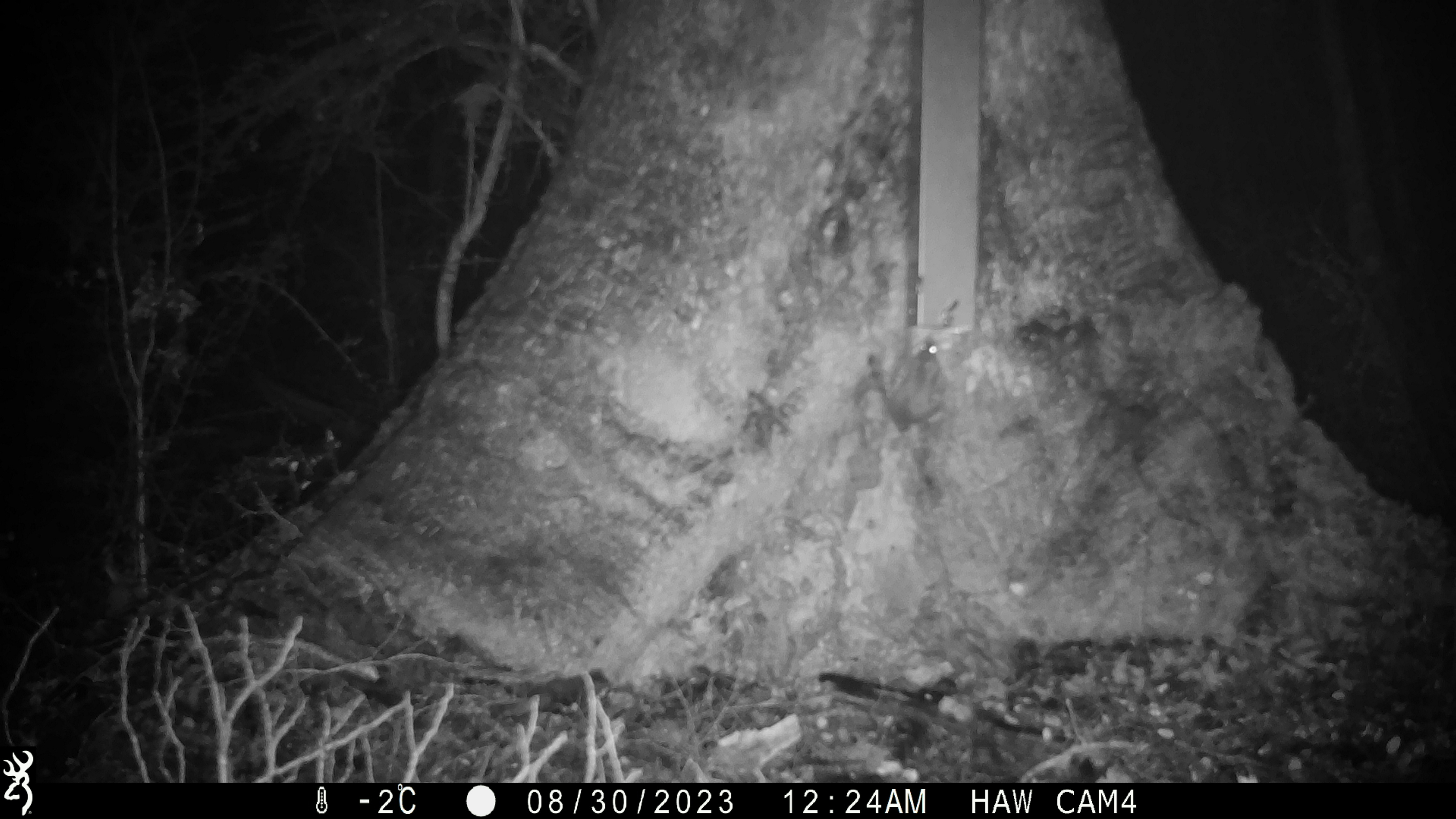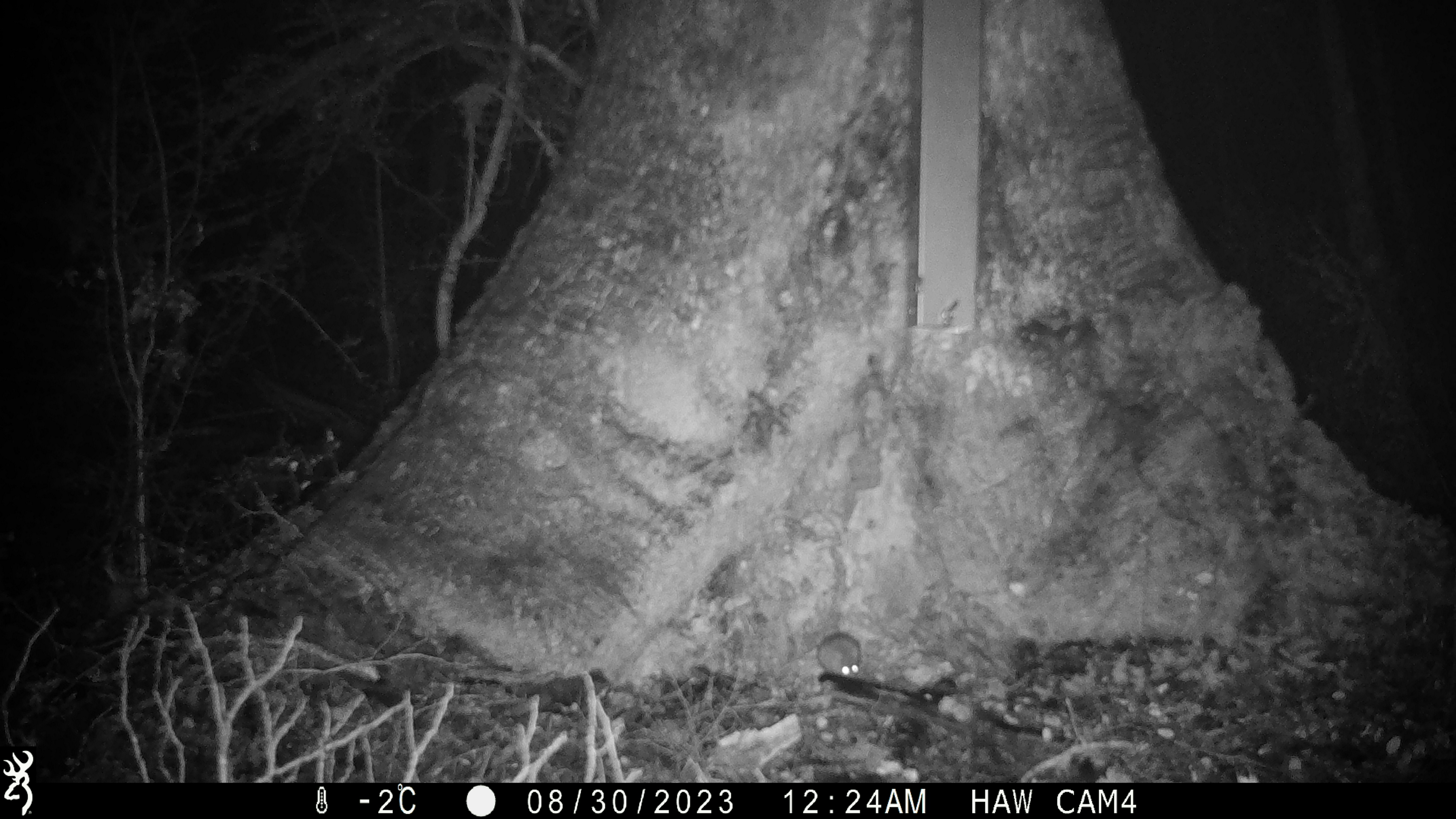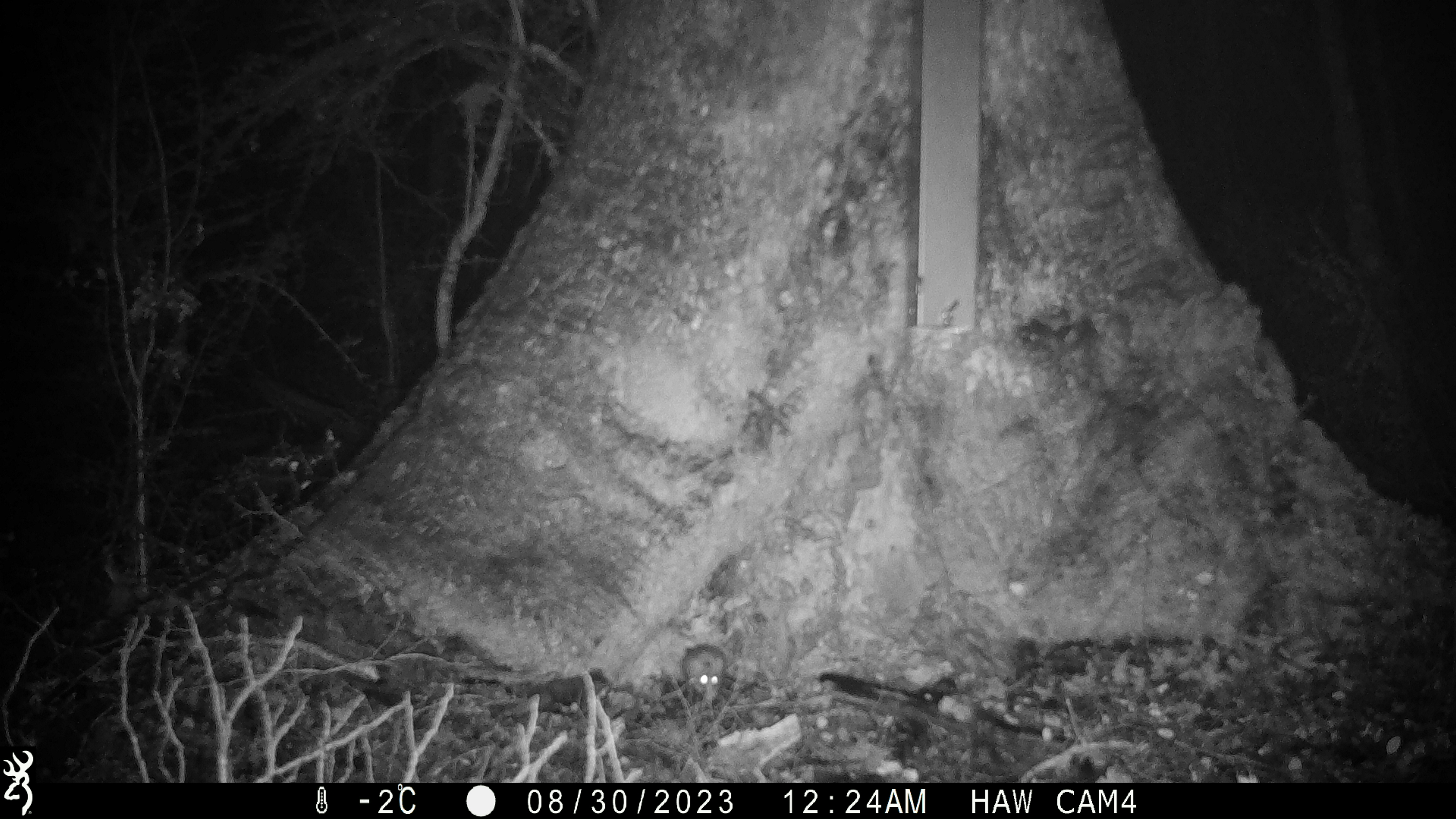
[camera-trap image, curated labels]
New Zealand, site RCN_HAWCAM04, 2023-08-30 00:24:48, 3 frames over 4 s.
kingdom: Animalia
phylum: Chordata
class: Mammalia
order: Rodentia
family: Muridae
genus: Mus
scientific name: Mus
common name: mouse